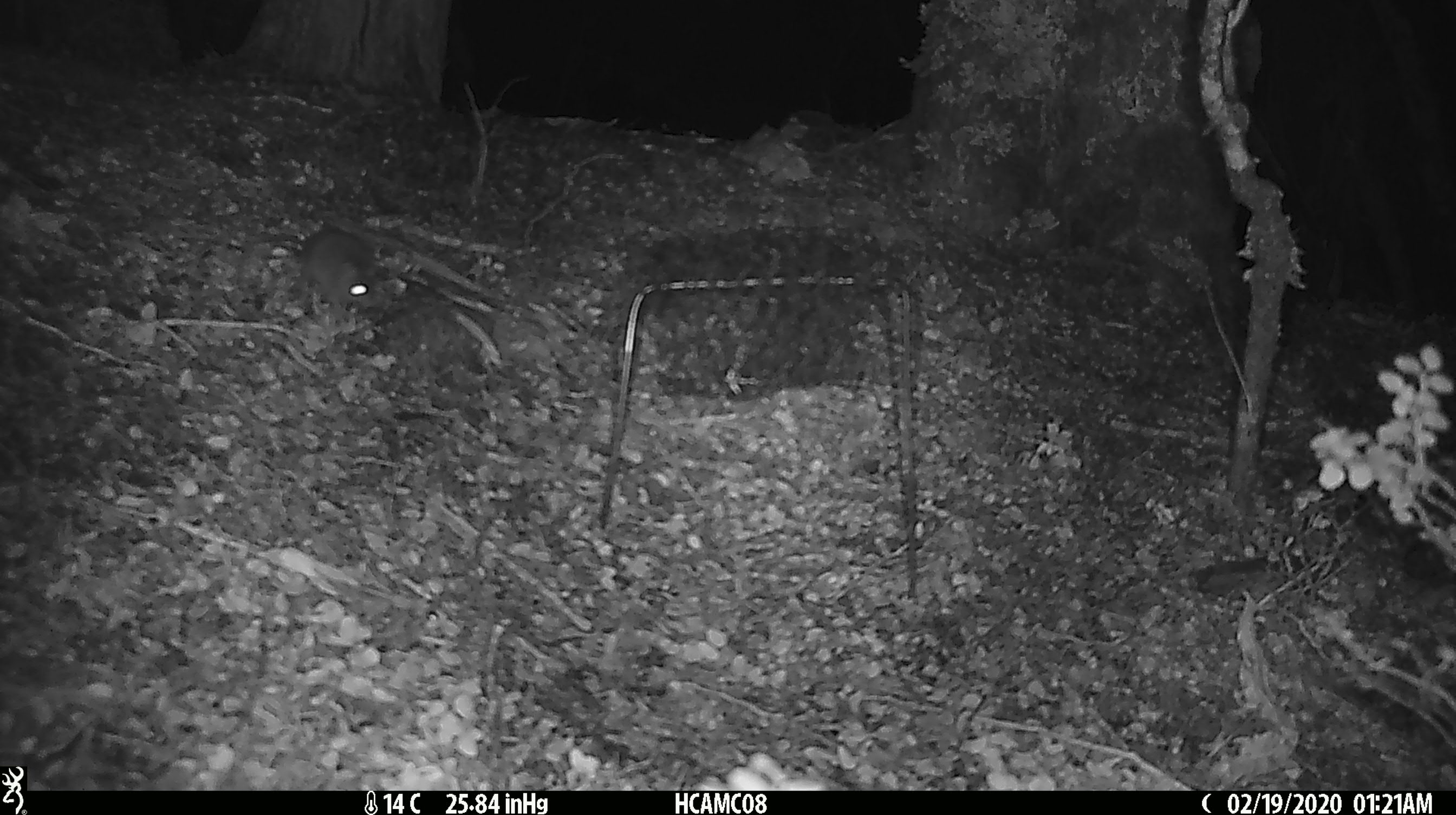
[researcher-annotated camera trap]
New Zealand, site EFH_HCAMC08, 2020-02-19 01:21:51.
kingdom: Animalia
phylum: Chordata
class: Mammalia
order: Rodentia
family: Muridae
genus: Mus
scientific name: Mus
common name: mouse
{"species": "mouse (Mus)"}